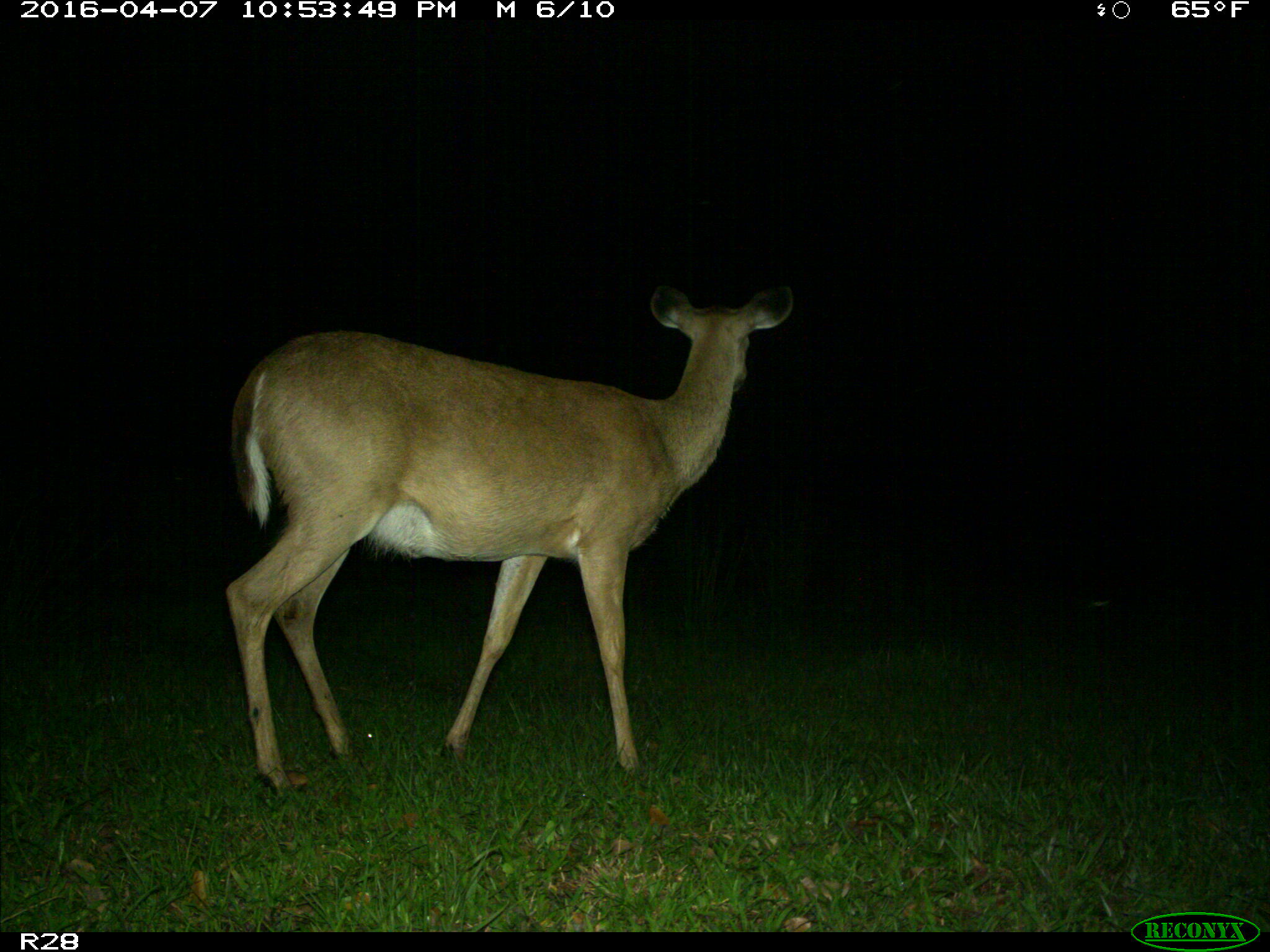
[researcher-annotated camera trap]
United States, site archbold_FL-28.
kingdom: Animalia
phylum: Chordata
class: Mammalia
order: Artiodactyla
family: Cervidae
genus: Odocoileus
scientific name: Odocoileus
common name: deer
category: unidentified deer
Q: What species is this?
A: Unidentified deer (deer) (Odocoileus).